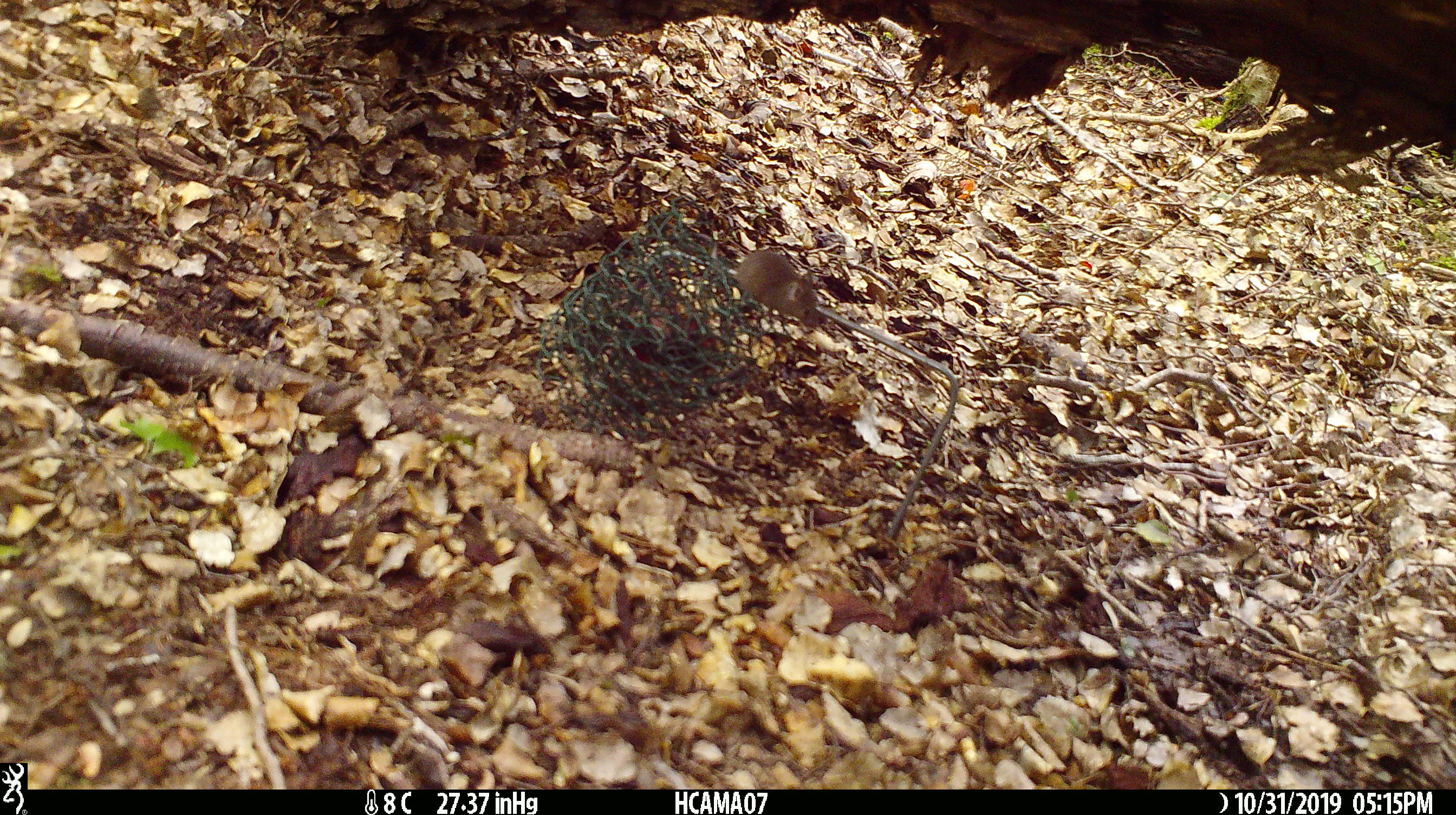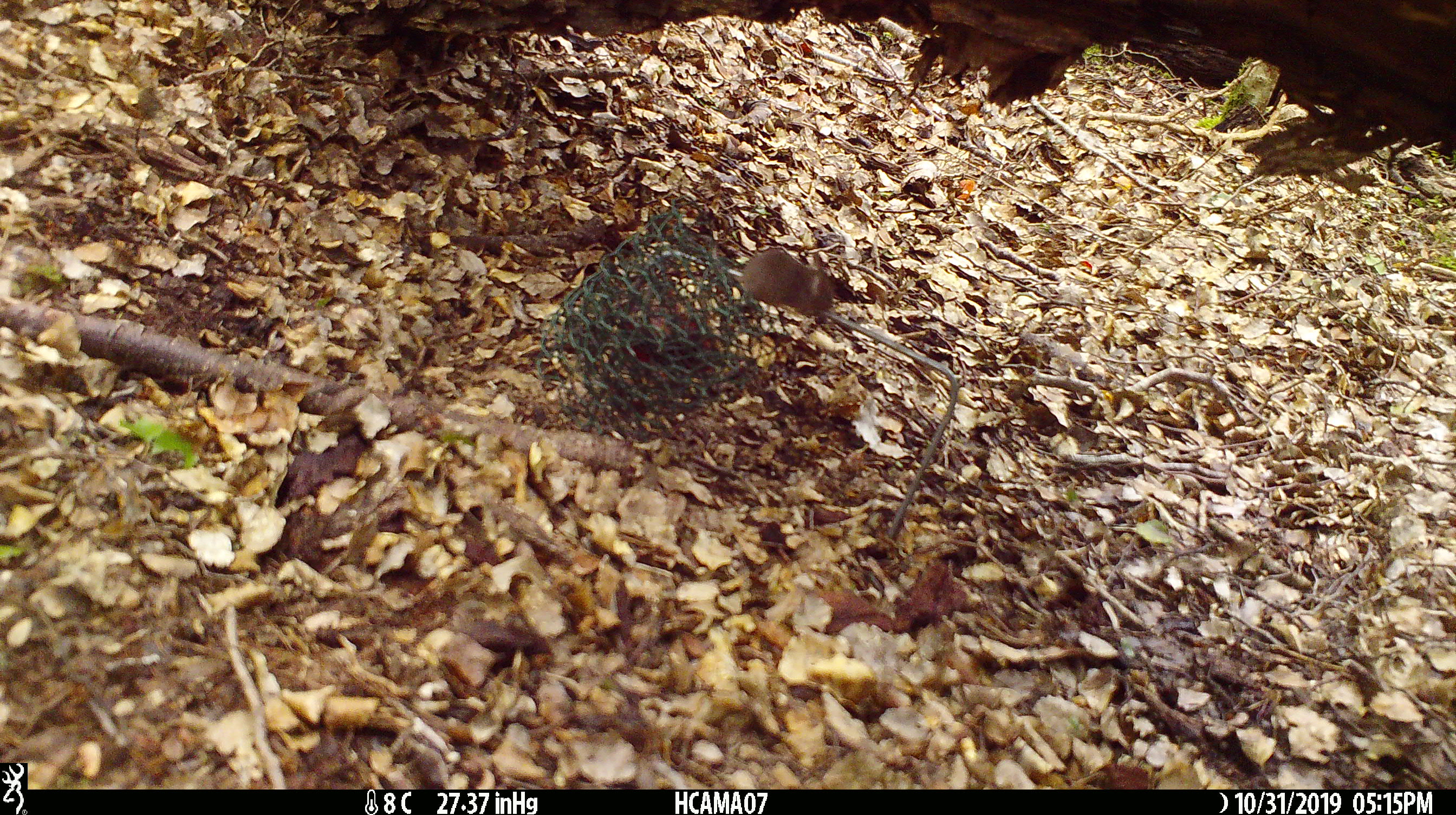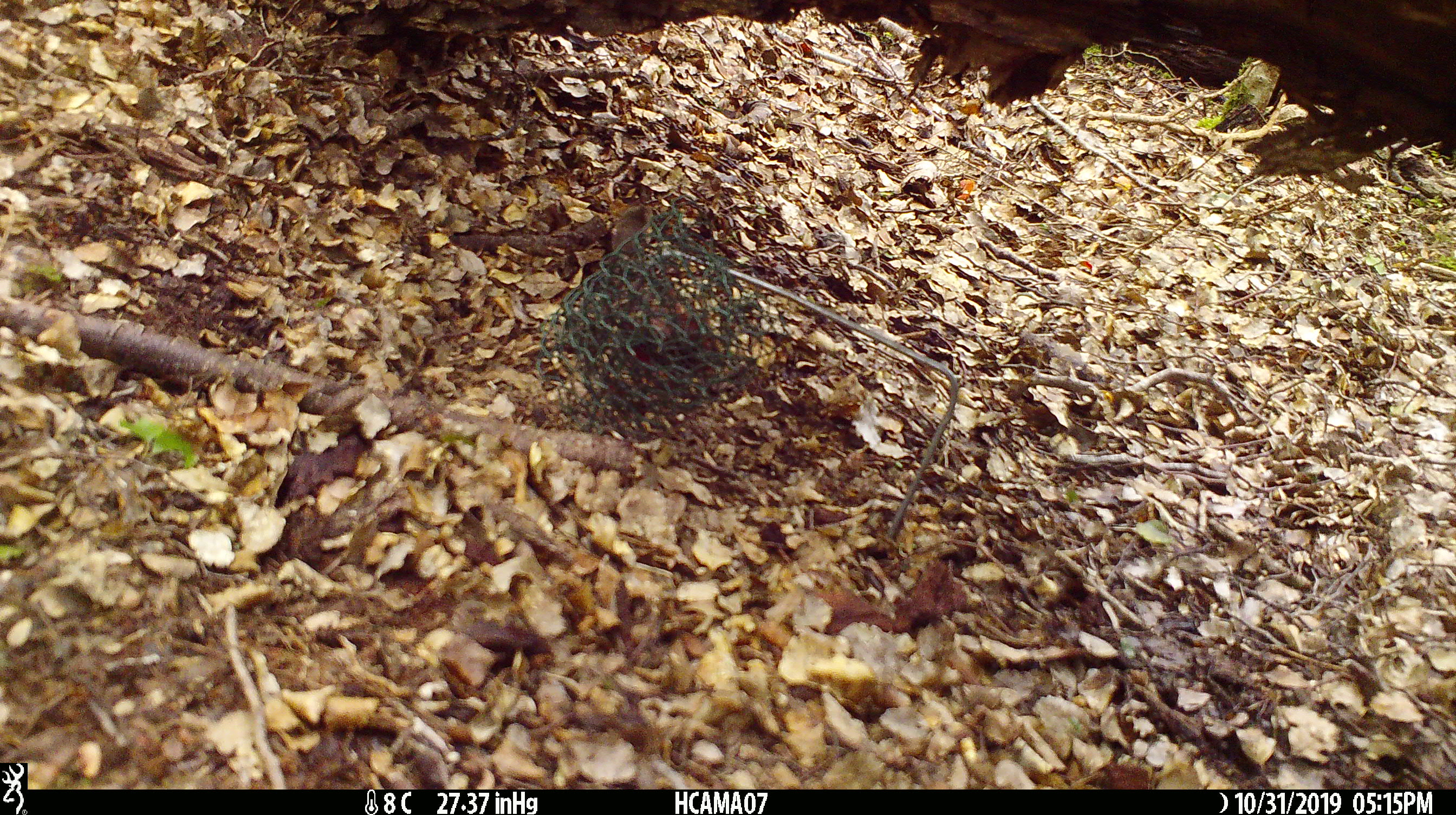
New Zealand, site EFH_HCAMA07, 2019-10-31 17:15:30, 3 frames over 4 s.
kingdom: Animalia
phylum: Chordata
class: Mammalia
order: Rodentia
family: Muridae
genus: Mus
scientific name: Mus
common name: mouse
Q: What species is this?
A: Mouse (Mus).